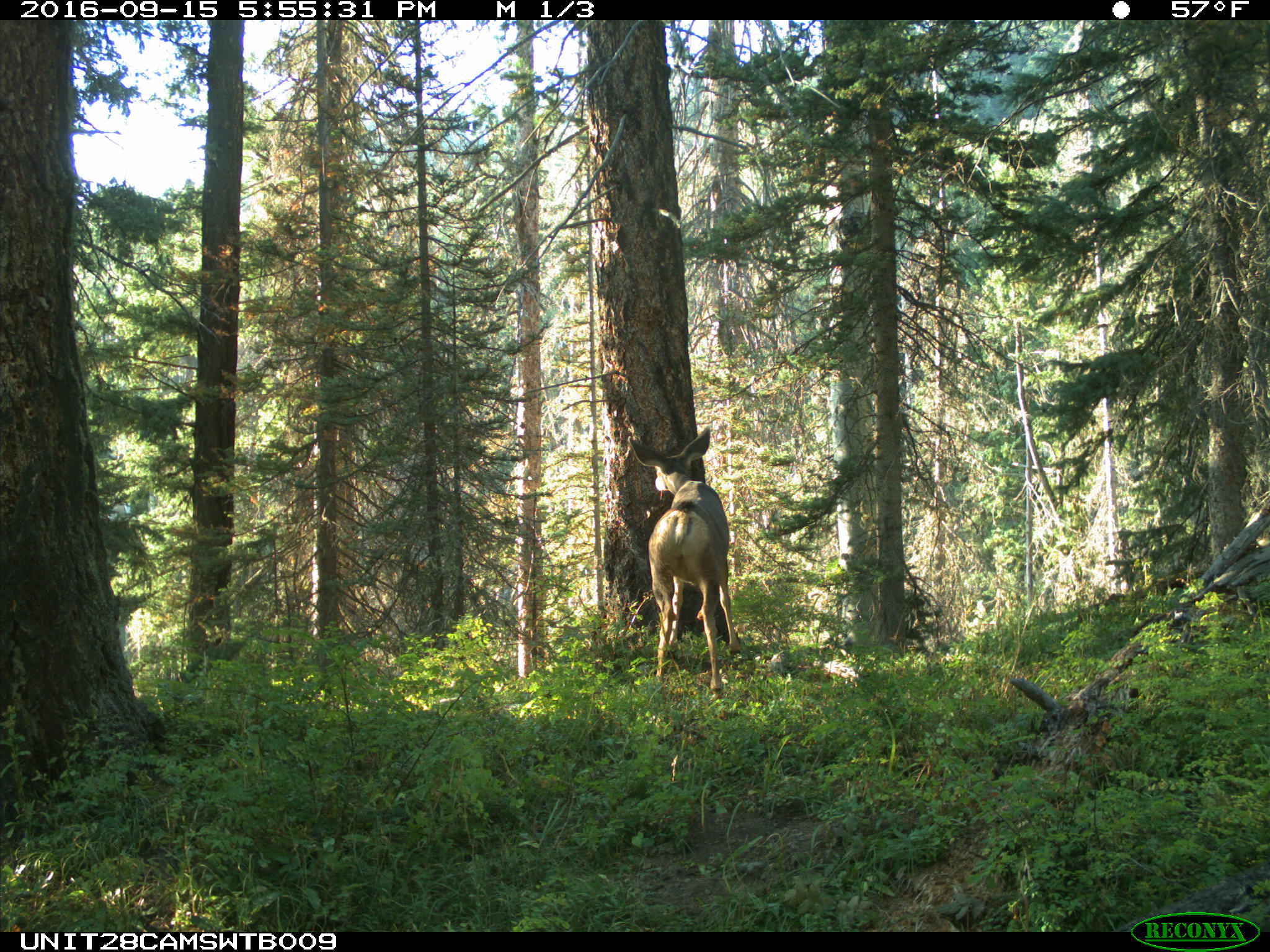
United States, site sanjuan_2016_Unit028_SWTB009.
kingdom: Animalia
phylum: Chordata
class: Mammalia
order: Artiodactyla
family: Cervidae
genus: Odocoileus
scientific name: Odocoileus hemionus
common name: mule deer